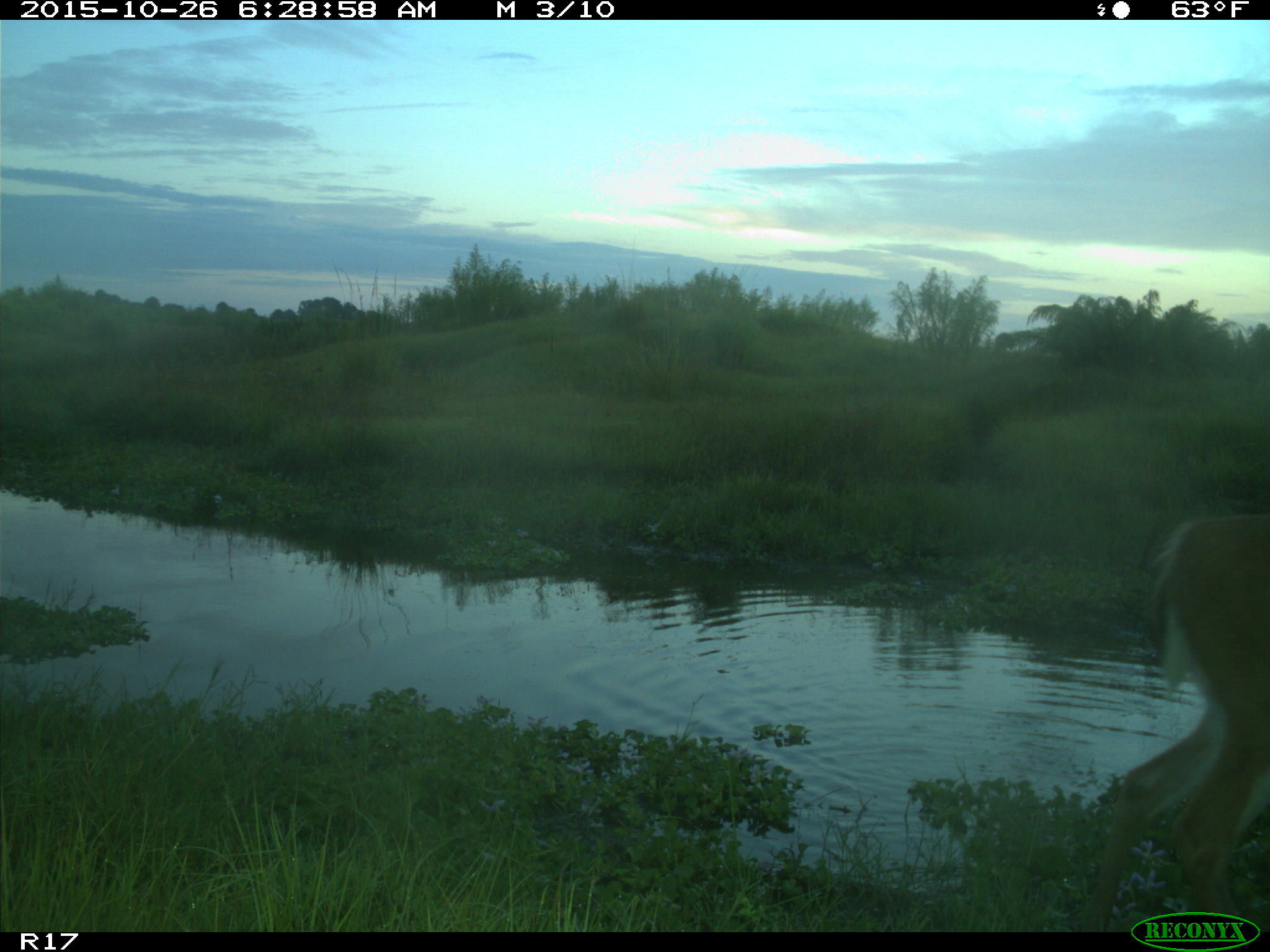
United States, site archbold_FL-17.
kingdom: Animalia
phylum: Chordata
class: Mammalia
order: Artiodactyla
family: Cervidae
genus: Odocoileus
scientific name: Odocoileus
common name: deer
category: unidentified deer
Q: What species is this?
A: Unidentified deer (deer) (Odocoileus).